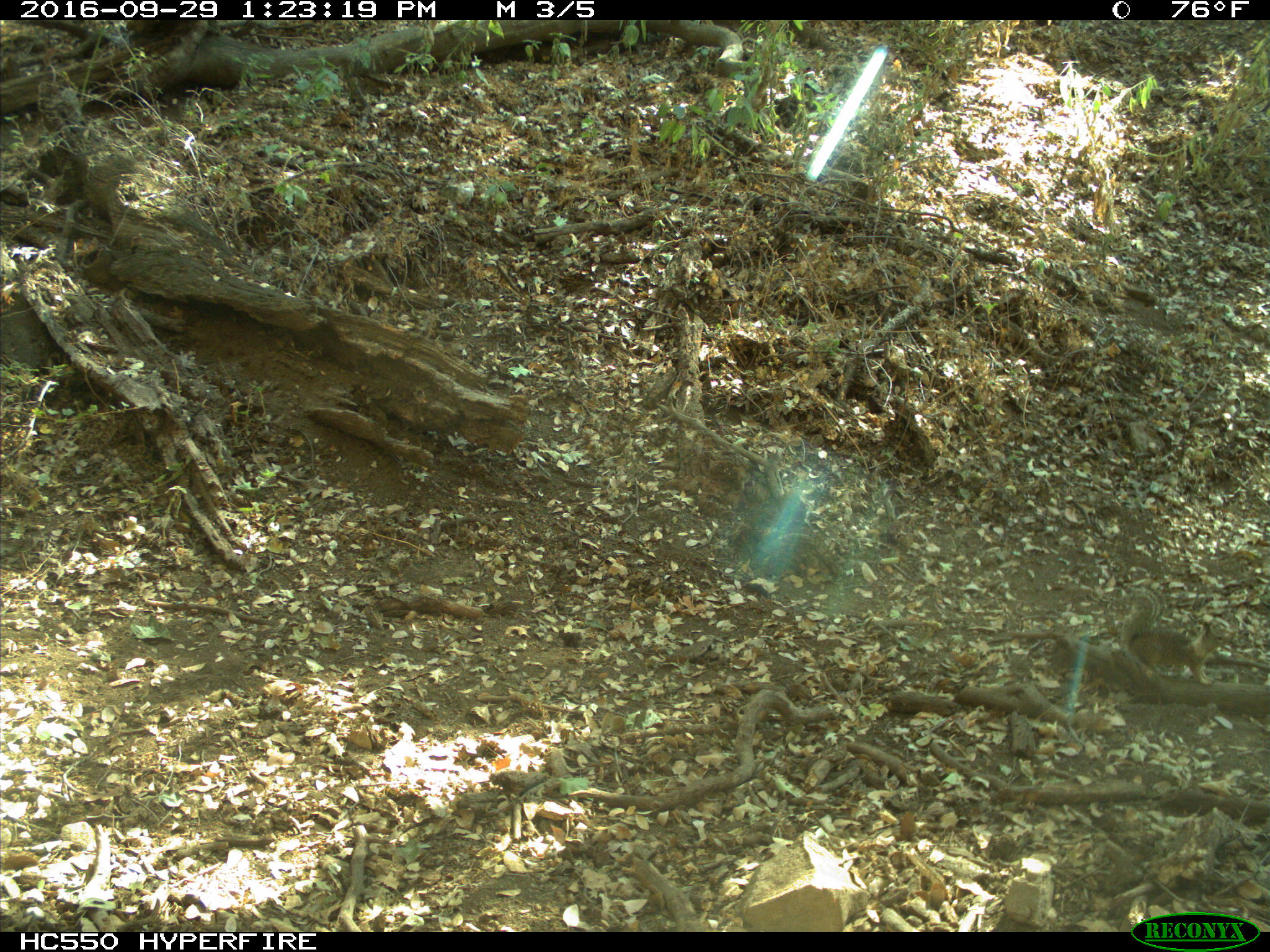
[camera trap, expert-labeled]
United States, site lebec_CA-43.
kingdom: Animalia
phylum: Chordata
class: Mammalia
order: Rodentia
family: Sciuridae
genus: Otospermophilus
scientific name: Otospermophilus beecheyi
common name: california ground squirrel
Otospermophilus beecheyi (california ground squirrel).